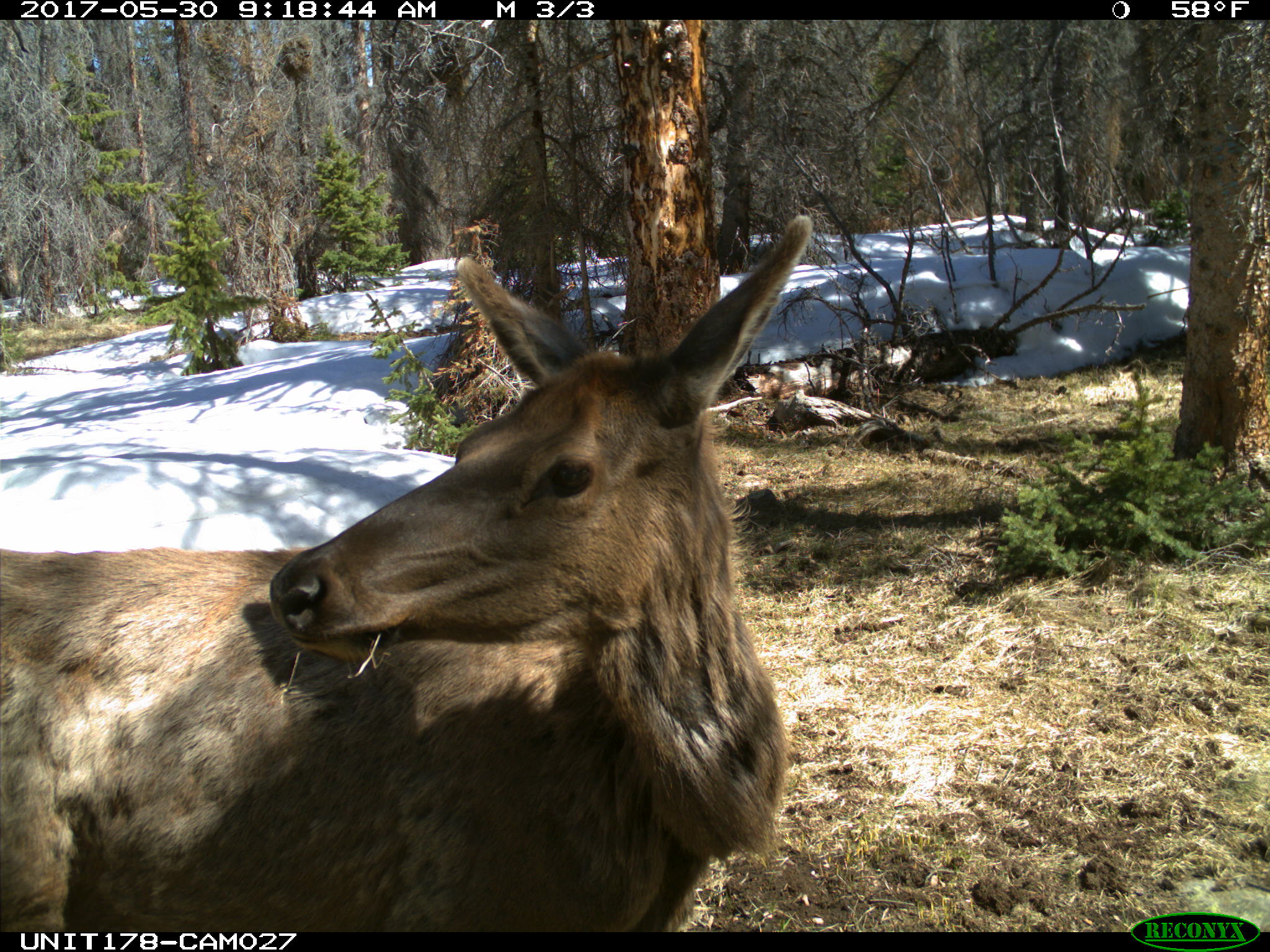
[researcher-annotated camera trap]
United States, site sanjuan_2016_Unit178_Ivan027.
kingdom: Animalia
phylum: Chordata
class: Mammalia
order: Artiodactyla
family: Cervidae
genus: Cervus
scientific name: Cervus elaphus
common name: red deer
Cervus elaphus (red deer).